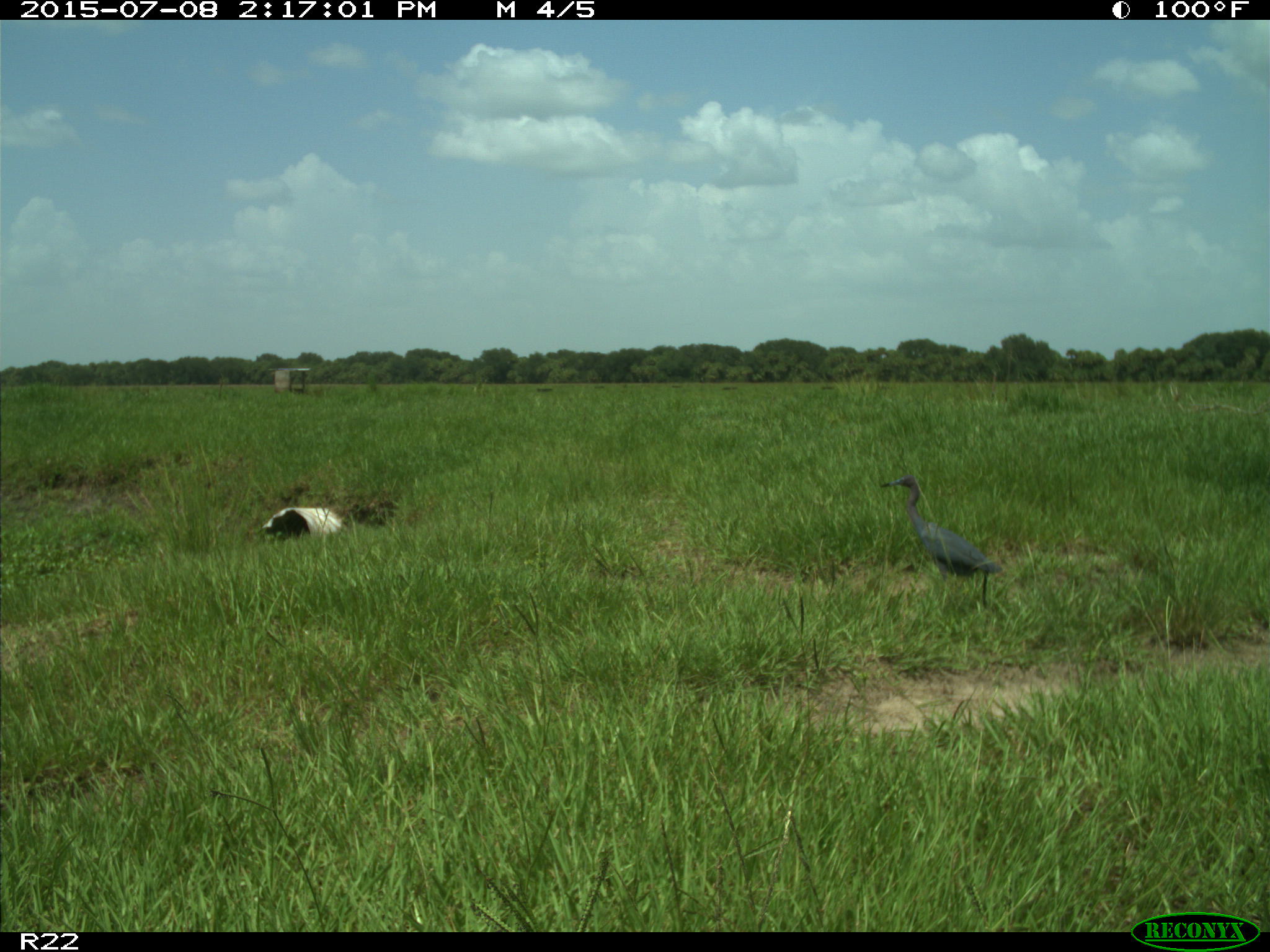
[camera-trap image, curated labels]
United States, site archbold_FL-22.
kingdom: Animalia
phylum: Chordata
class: Mammalia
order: Artiodactyla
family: Bovidae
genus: Bos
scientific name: Bos taurus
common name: domestic cow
Bos taurus (domestic cow).